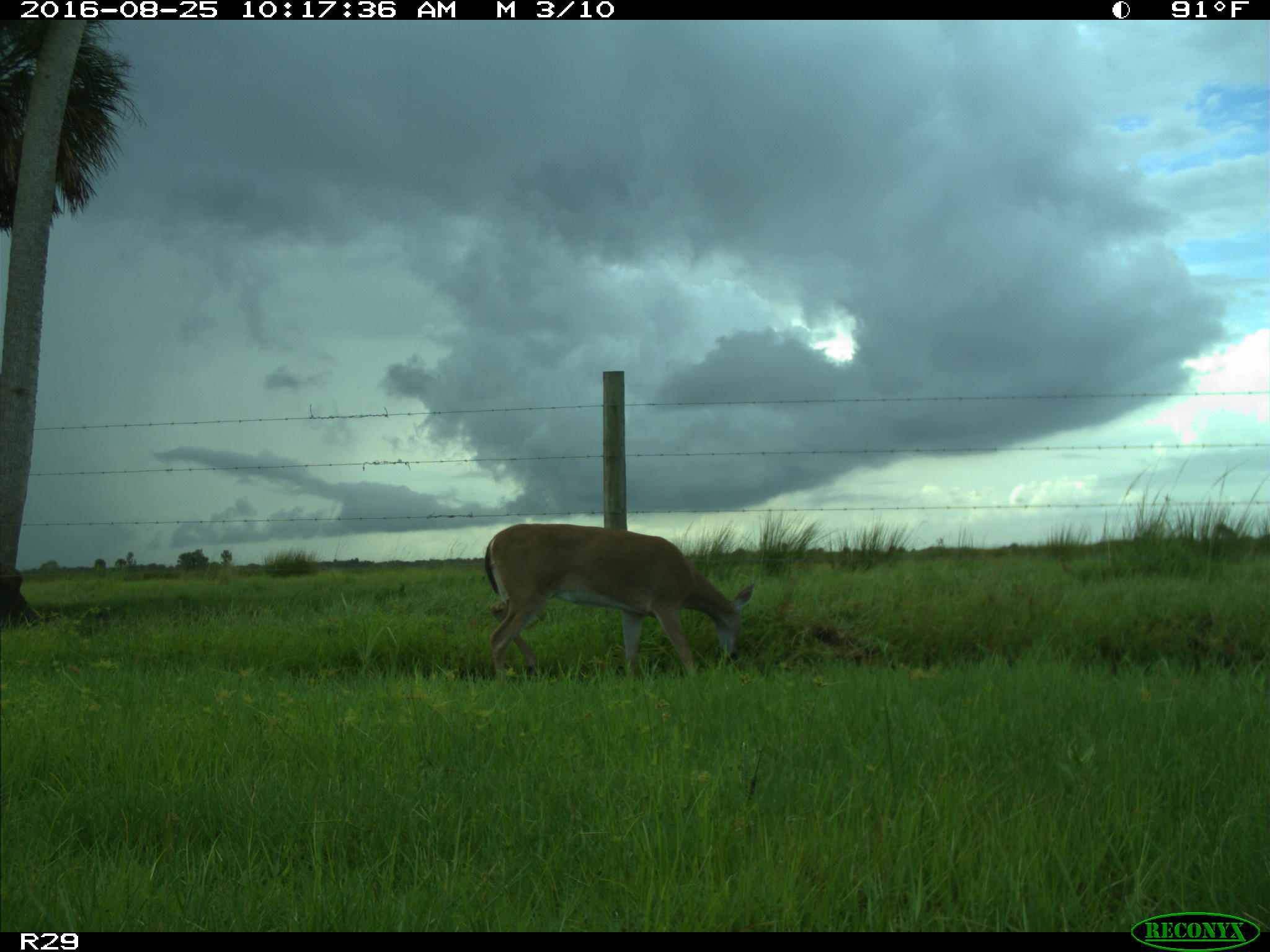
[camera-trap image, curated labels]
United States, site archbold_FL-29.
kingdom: Animalia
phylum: Chordata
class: Mammalia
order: Artiodactyla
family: Cervidae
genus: Odocoileus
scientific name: Odocoileus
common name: deer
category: unidentified deer